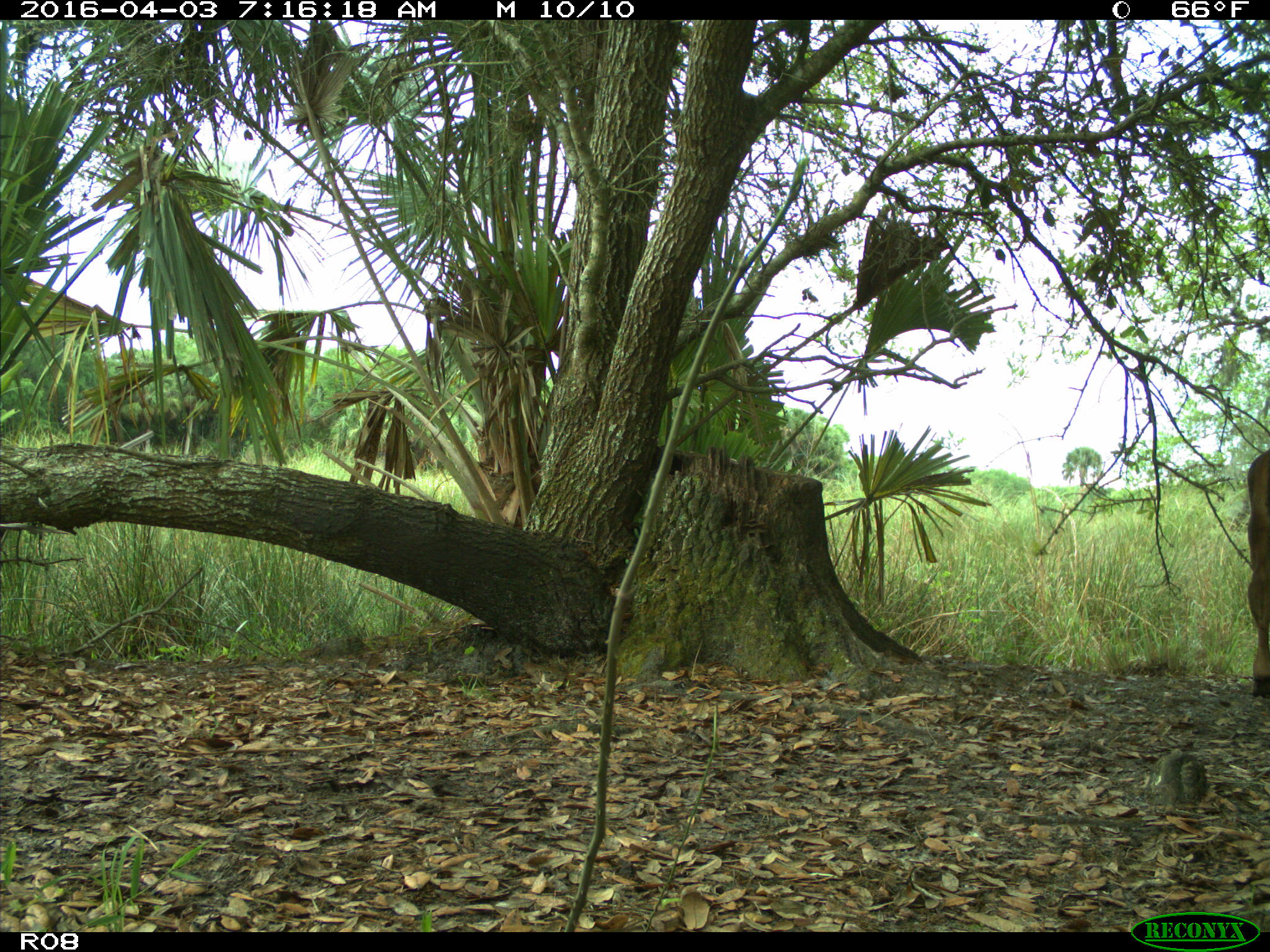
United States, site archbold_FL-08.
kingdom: Animalia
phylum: Chordata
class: Mammalia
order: Artiodactyla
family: Bovidae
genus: Bos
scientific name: Bos taurus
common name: domestic cow